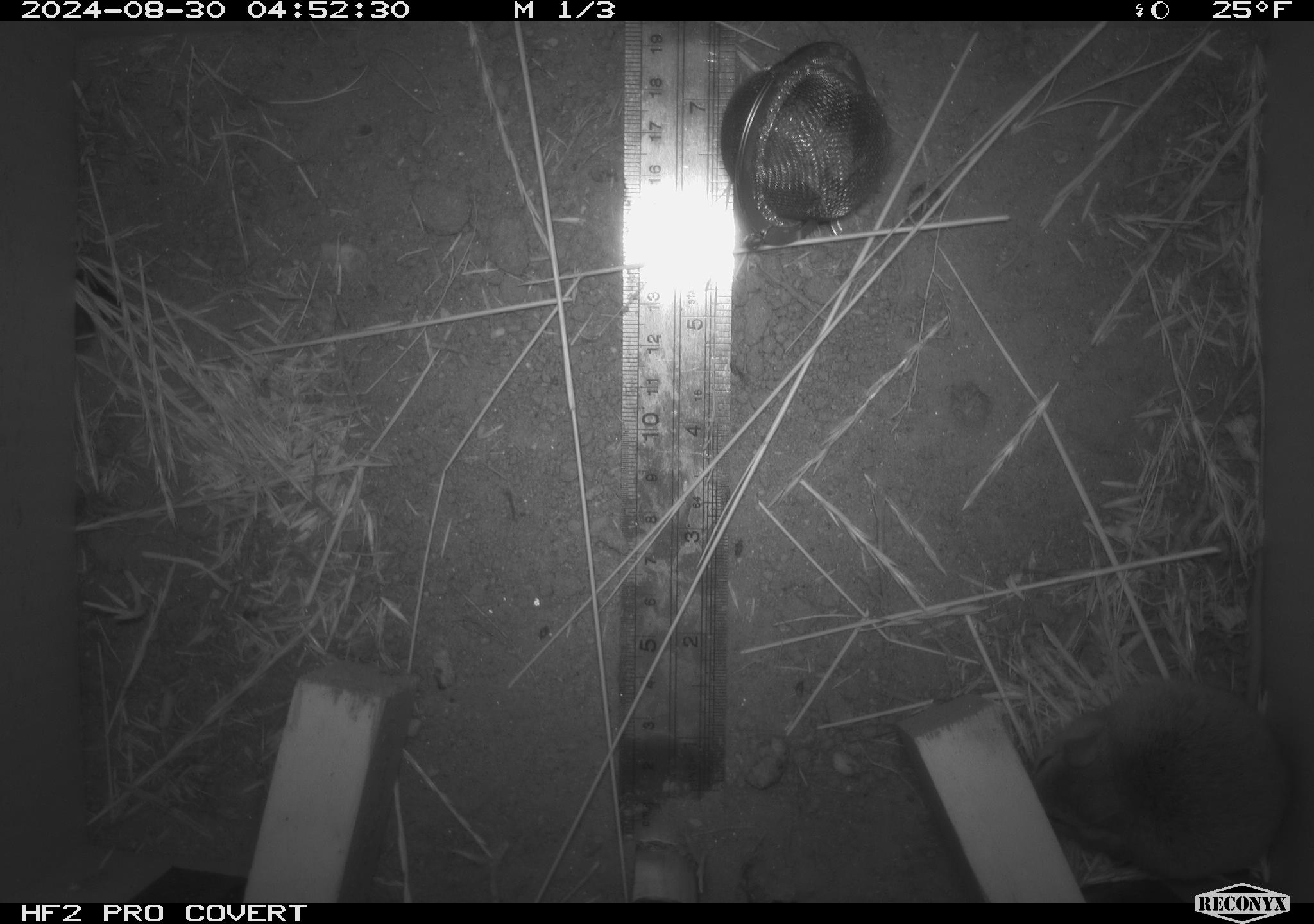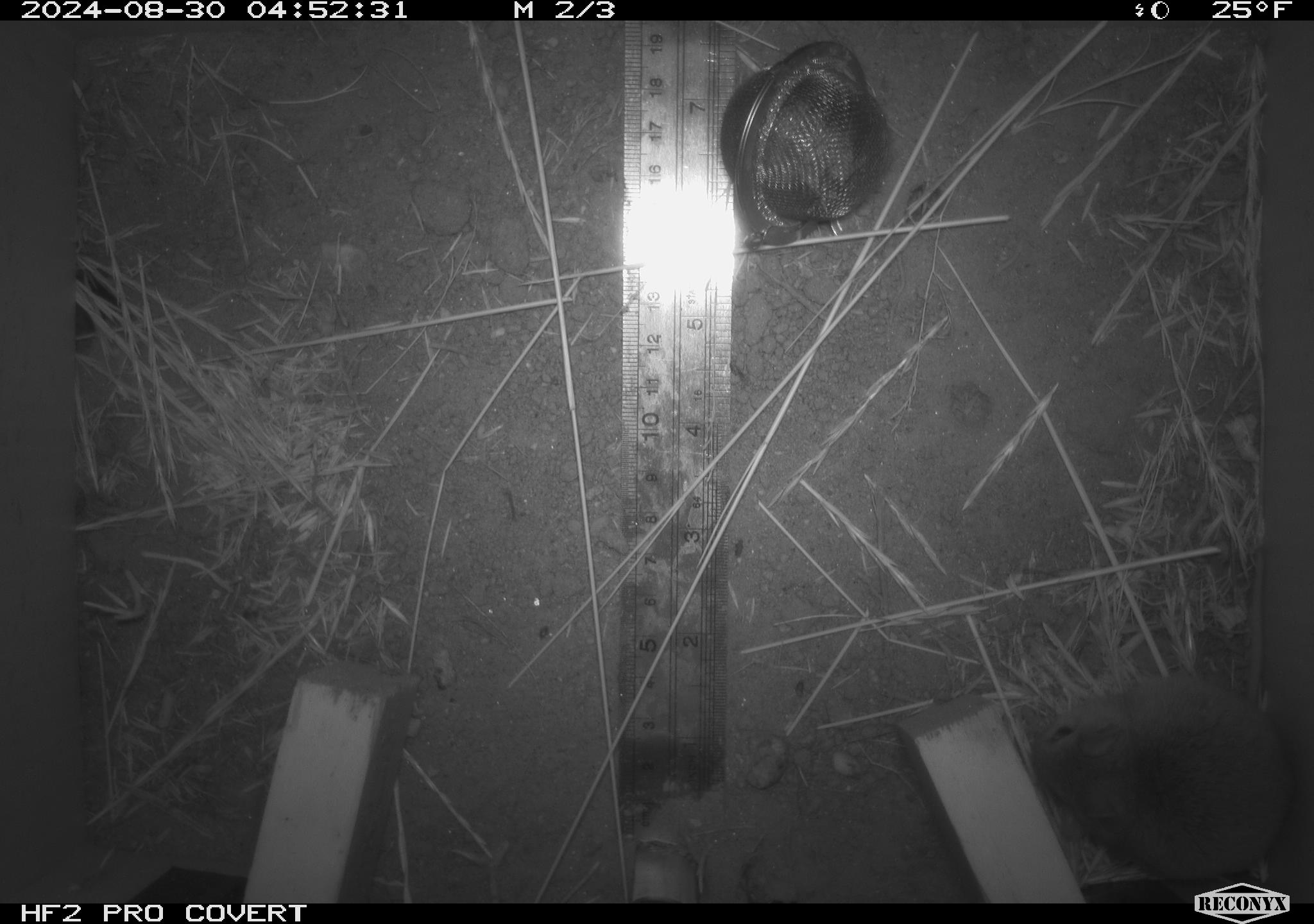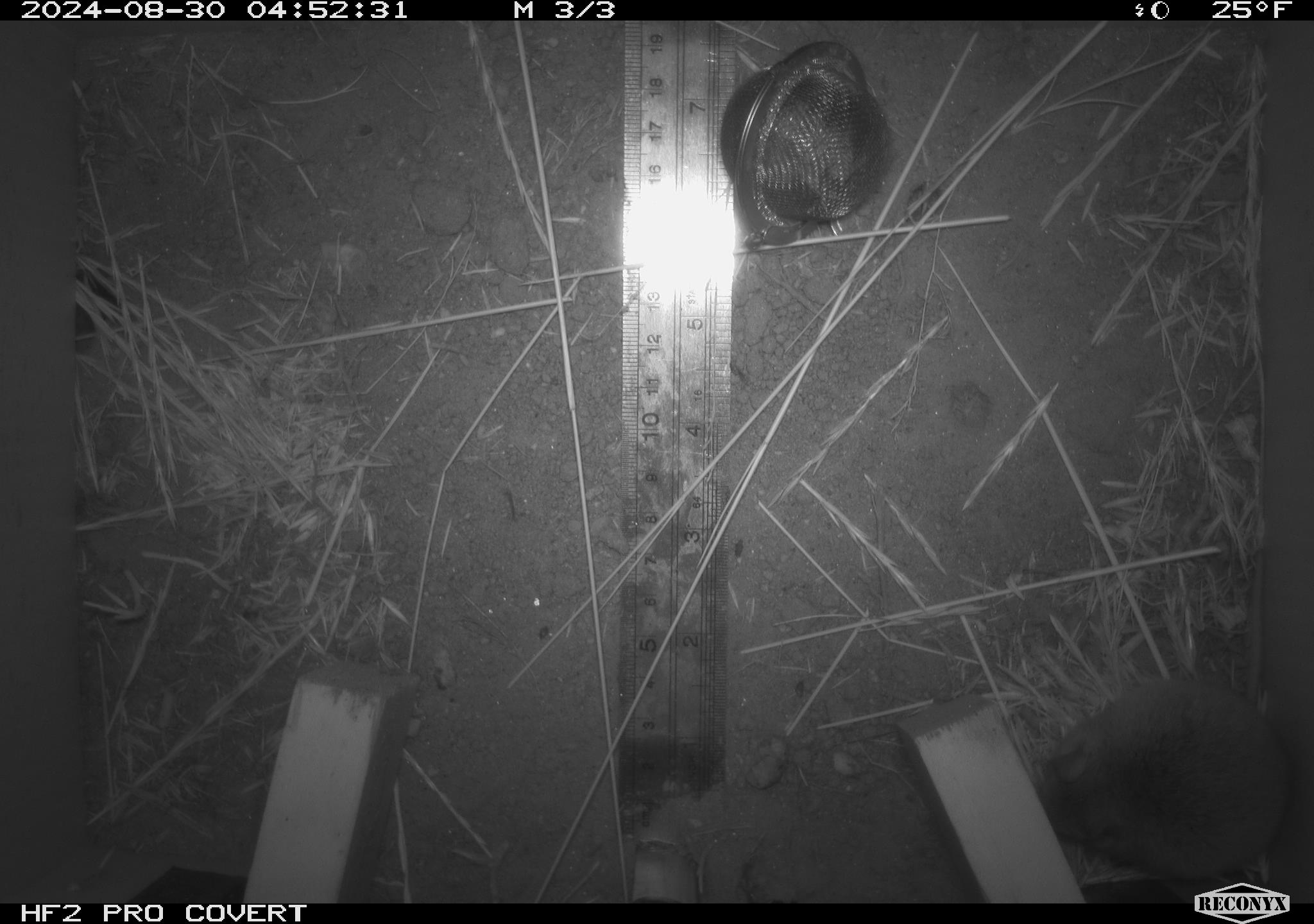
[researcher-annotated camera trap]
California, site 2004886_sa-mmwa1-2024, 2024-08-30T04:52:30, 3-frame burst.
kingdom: Animalia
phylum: Chordata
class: Mammalia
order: Rodentia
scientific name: Rodentia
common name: mouse species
Mouse species (Rodentia).